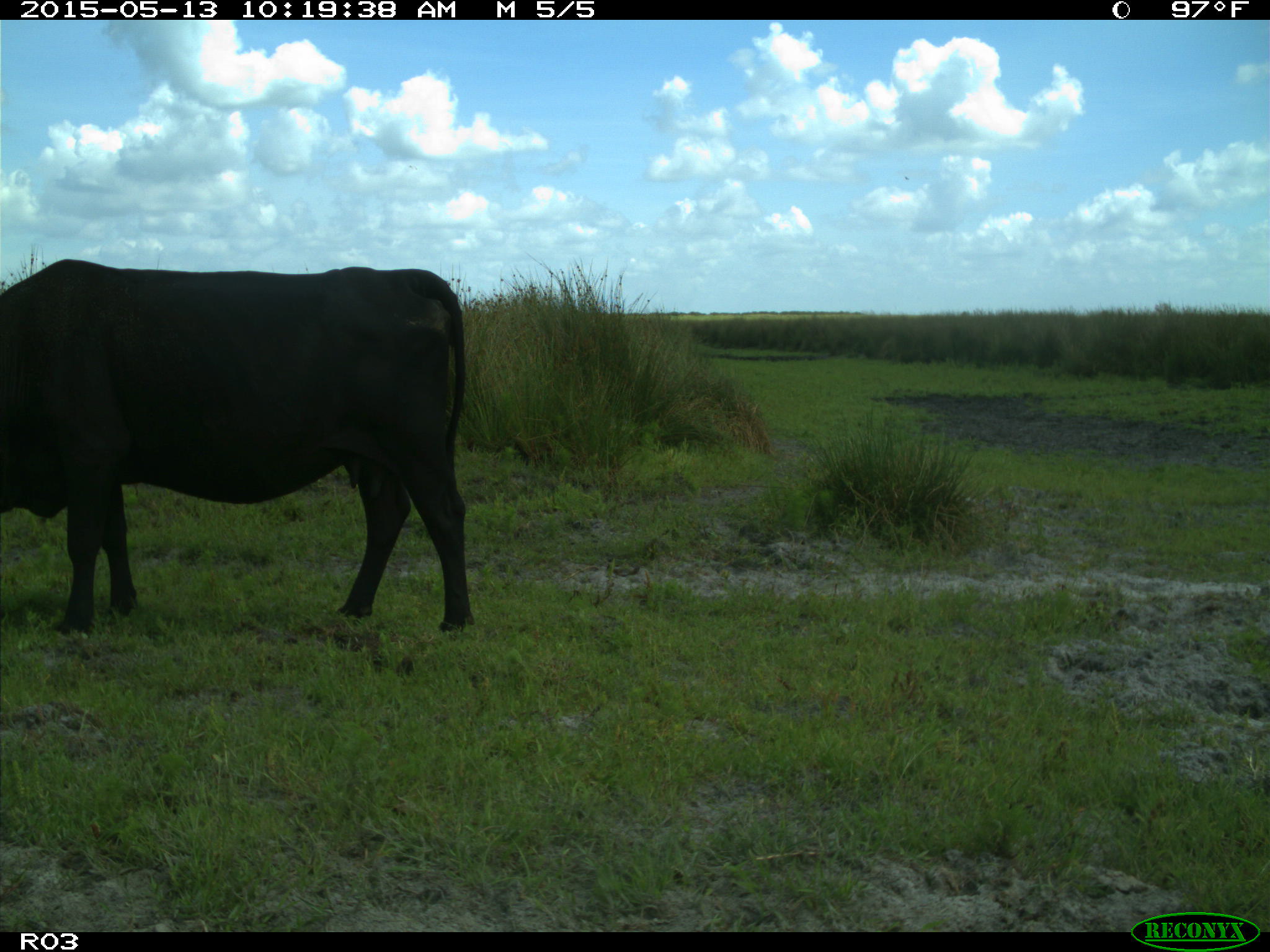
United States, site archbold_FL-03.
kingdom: Animalia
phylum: Chordata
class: Mammalia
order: Artiodactyla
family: Bovidae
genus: Bos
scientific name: Bos taurus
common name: domestic cow